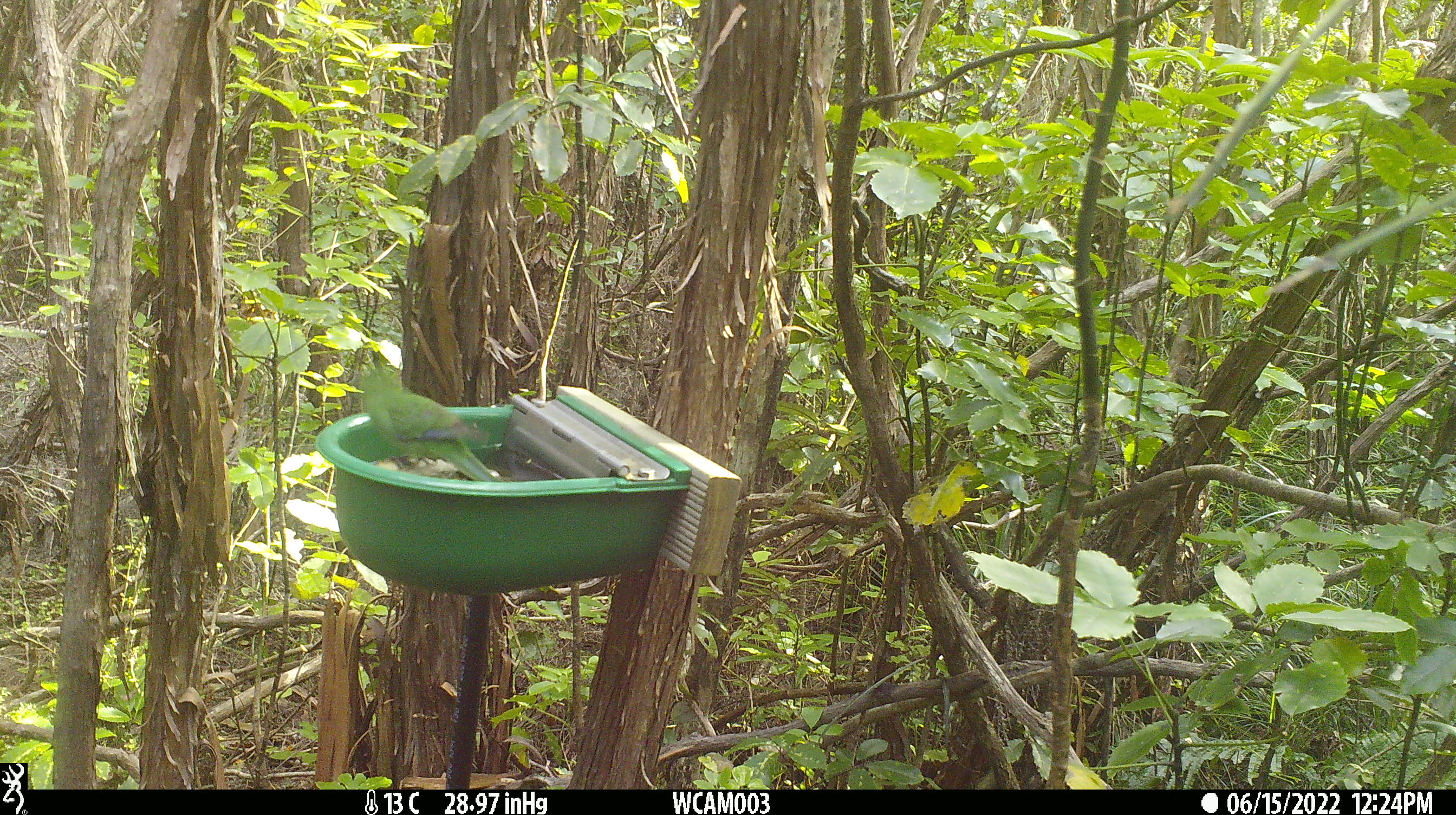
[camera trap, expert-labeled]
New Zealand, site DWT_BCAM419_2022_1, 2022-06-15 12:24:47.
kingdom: Animalia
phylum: Chordata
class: Aves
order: Psittaciformes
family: Psittaculidae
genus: Cyanoramphus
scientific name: Cyanoramphus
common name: parakeet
Parakeet (Cyanoramphus).